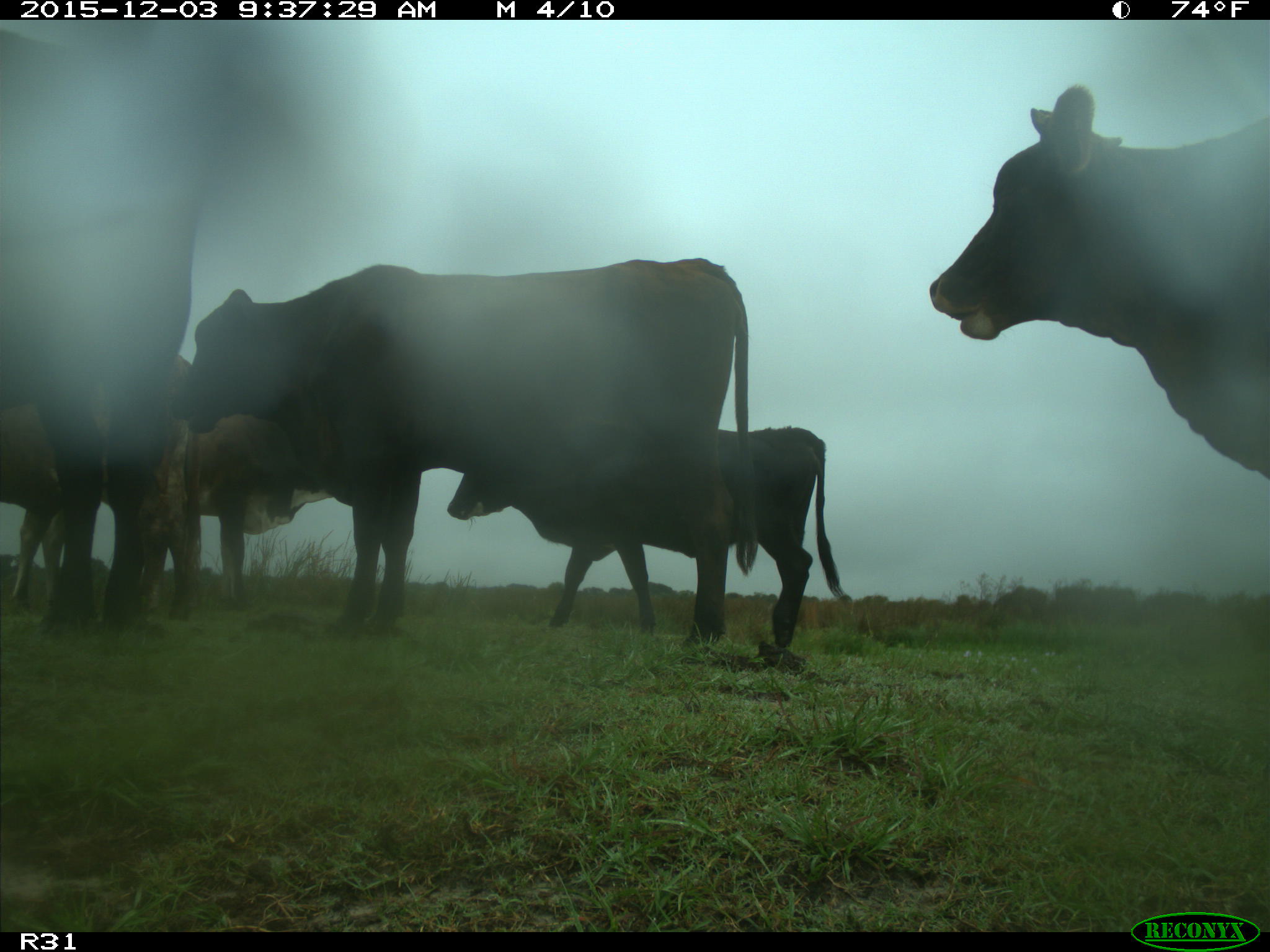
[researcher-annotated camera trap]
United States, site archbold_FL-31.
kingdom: Animalia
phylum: Chordata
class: Mammalia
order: Artiodactyla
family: Bovidae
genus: Bos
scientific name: Bos taurus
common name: domestic cow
Bos taurus (domestic cow).